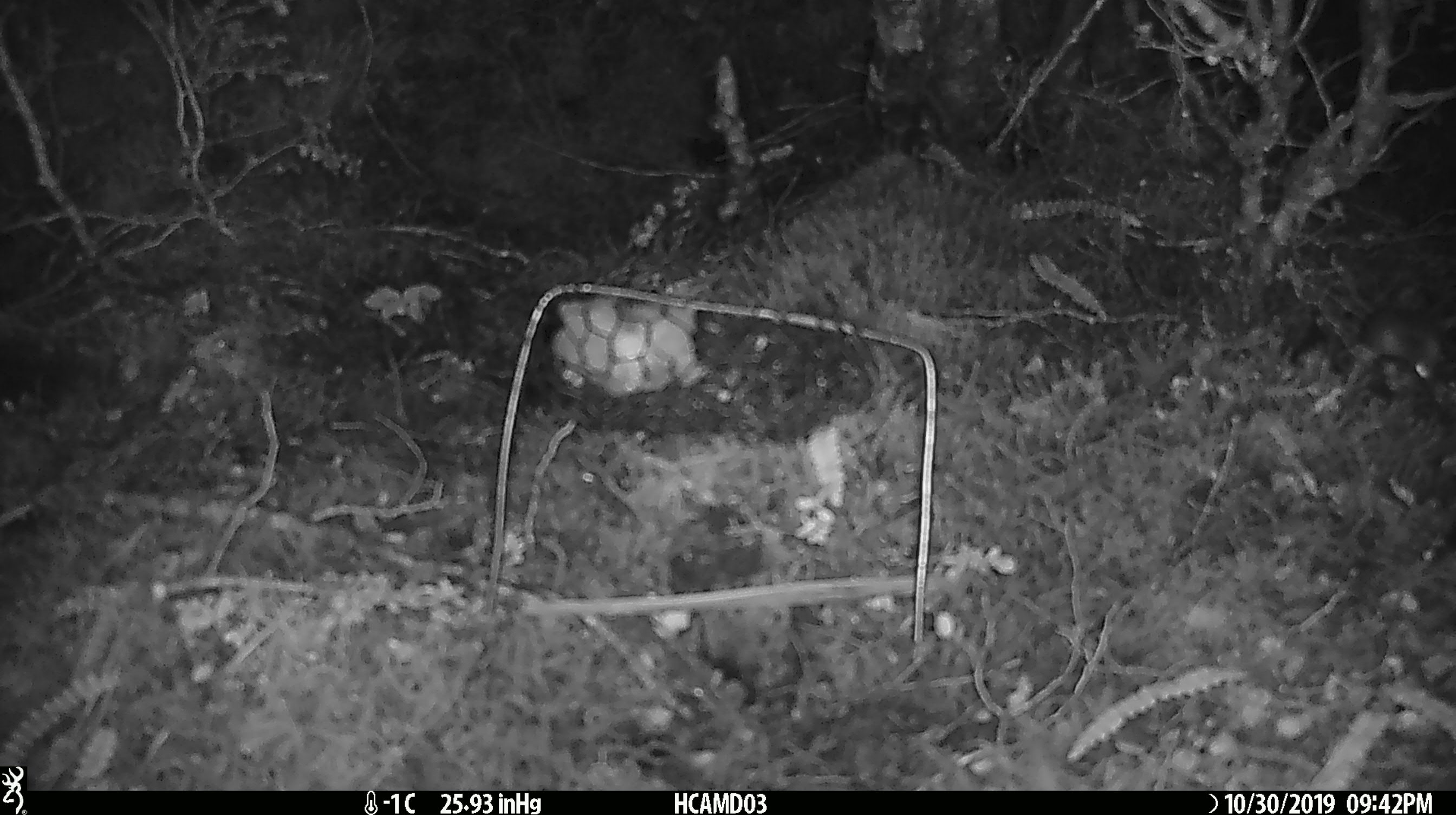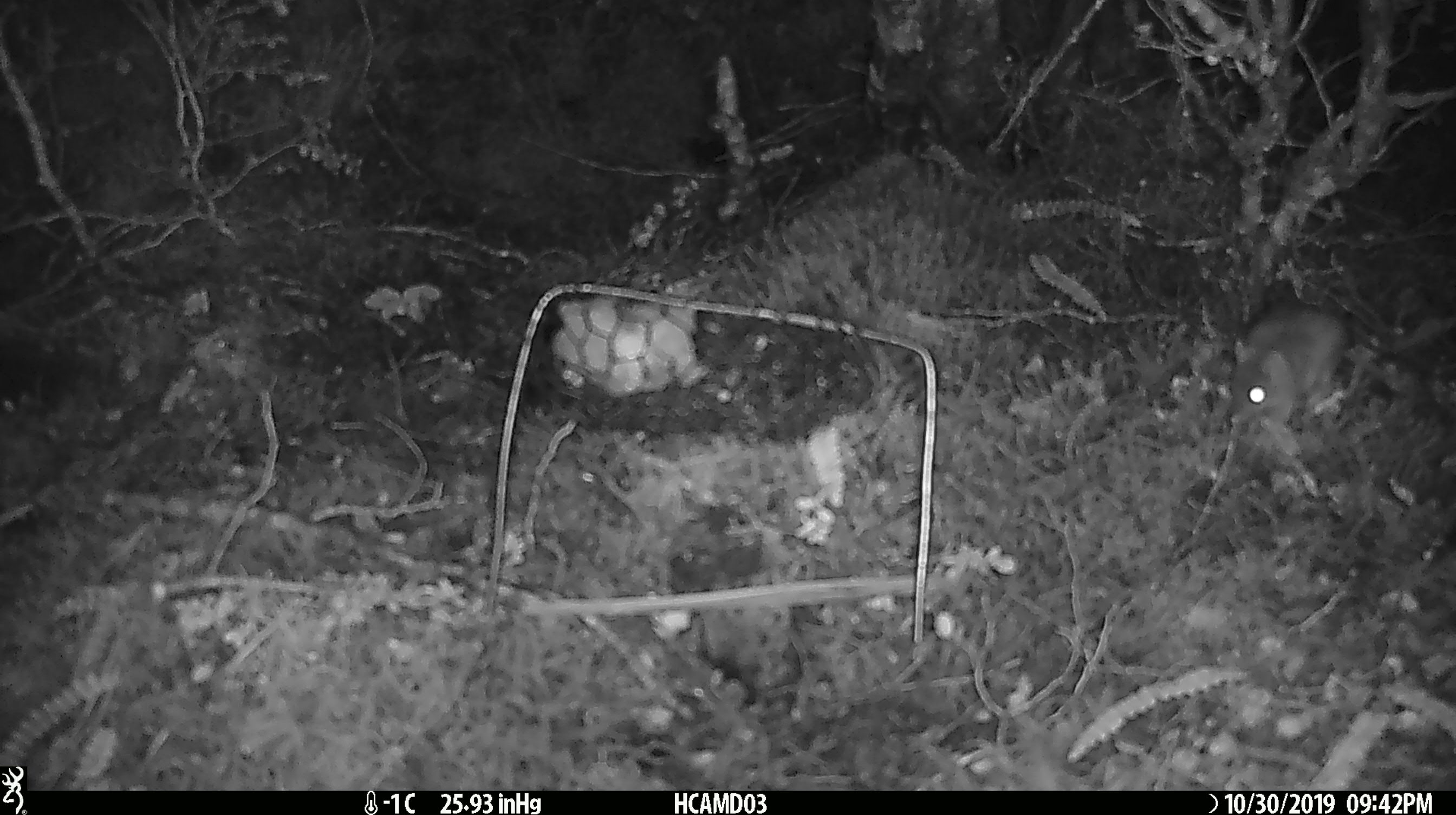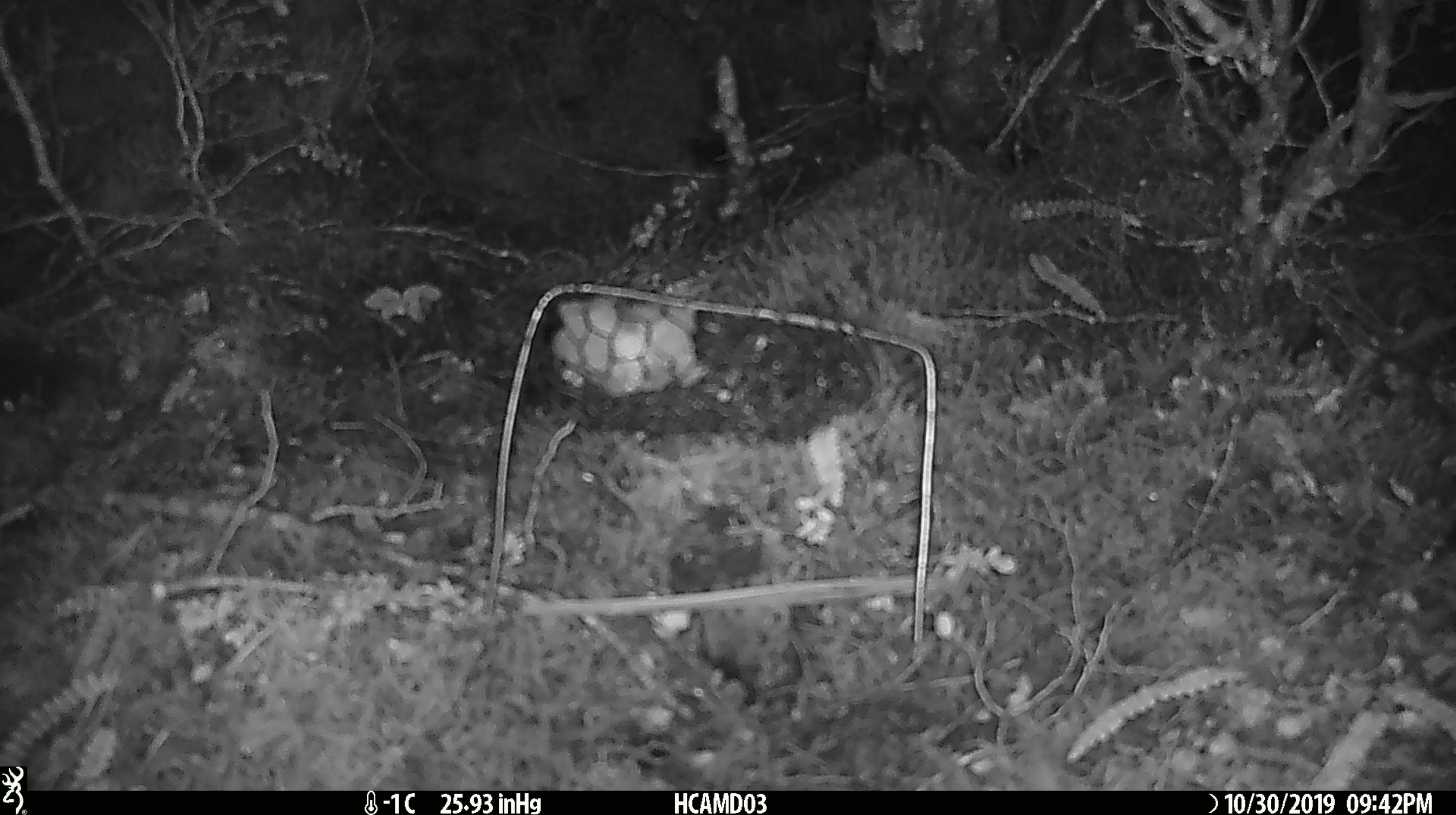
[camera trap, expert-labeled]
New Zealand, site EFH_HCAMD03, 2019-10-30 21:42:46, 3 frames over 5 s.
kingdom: Animalia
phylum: Chordata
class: Mammalia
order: Rodentia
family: Muridae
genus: Mus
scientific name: Mus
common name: mouse